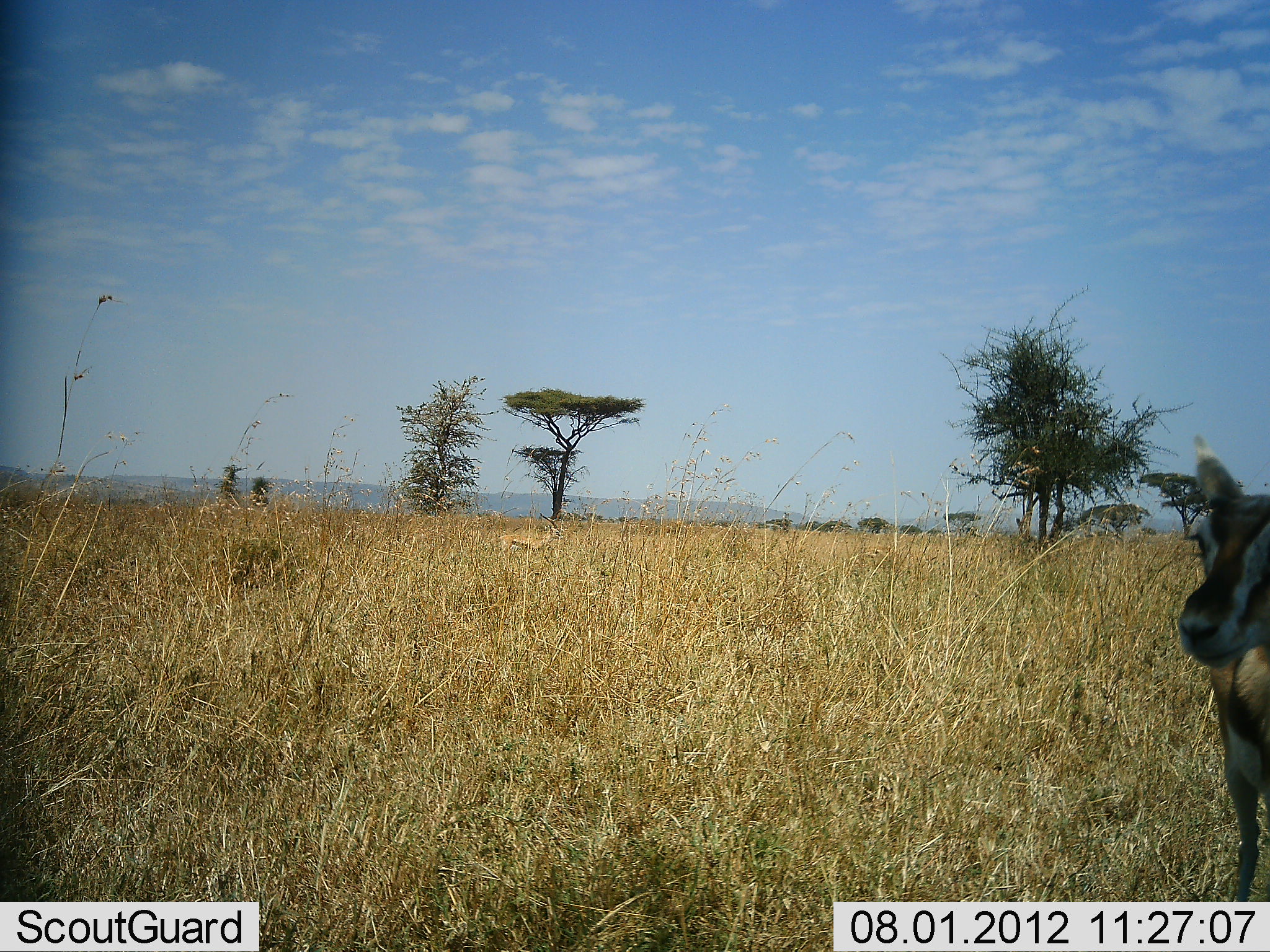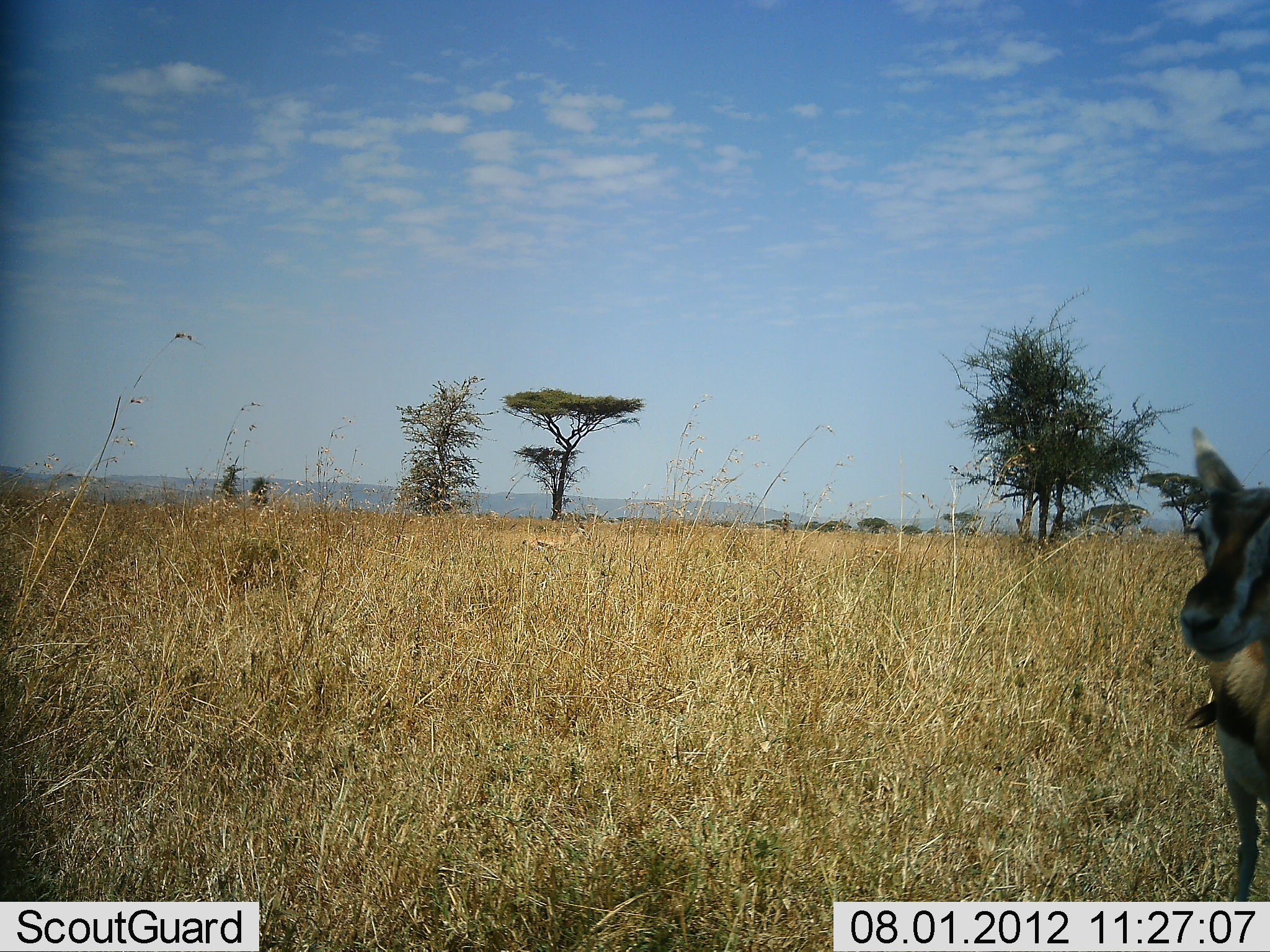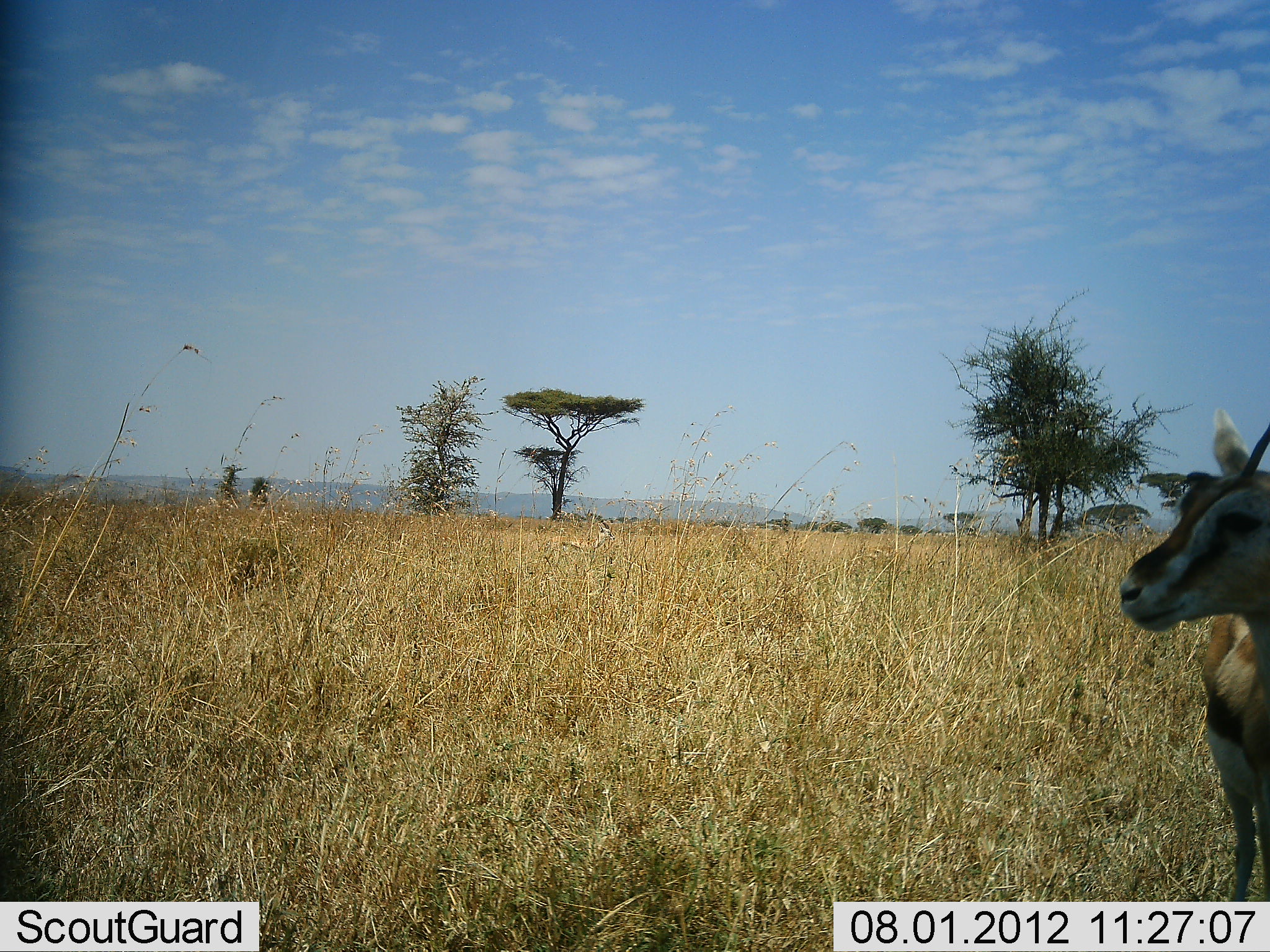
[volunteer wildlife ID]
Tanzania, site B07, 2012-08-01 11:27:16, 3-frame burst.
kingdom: Animalia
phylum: Chordata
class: Mammalia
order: Artiodactyla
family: Bovidae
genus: Eudorcas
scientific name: Eudorcas thomsonii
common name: thomson's gazelle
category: gazellethomsons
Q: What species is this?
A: Gazellethomsons (thomson's gazelle) (Eudorcas thomsonii).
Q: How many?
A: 1.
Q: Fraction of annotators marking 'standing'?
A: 100%.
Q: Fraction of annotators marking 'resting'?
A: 0%.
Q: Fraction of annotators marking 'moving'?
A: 0%.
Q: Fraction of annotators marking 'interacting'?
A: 0%.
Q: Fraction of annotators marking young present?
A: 0%.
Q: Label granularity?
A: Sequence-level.